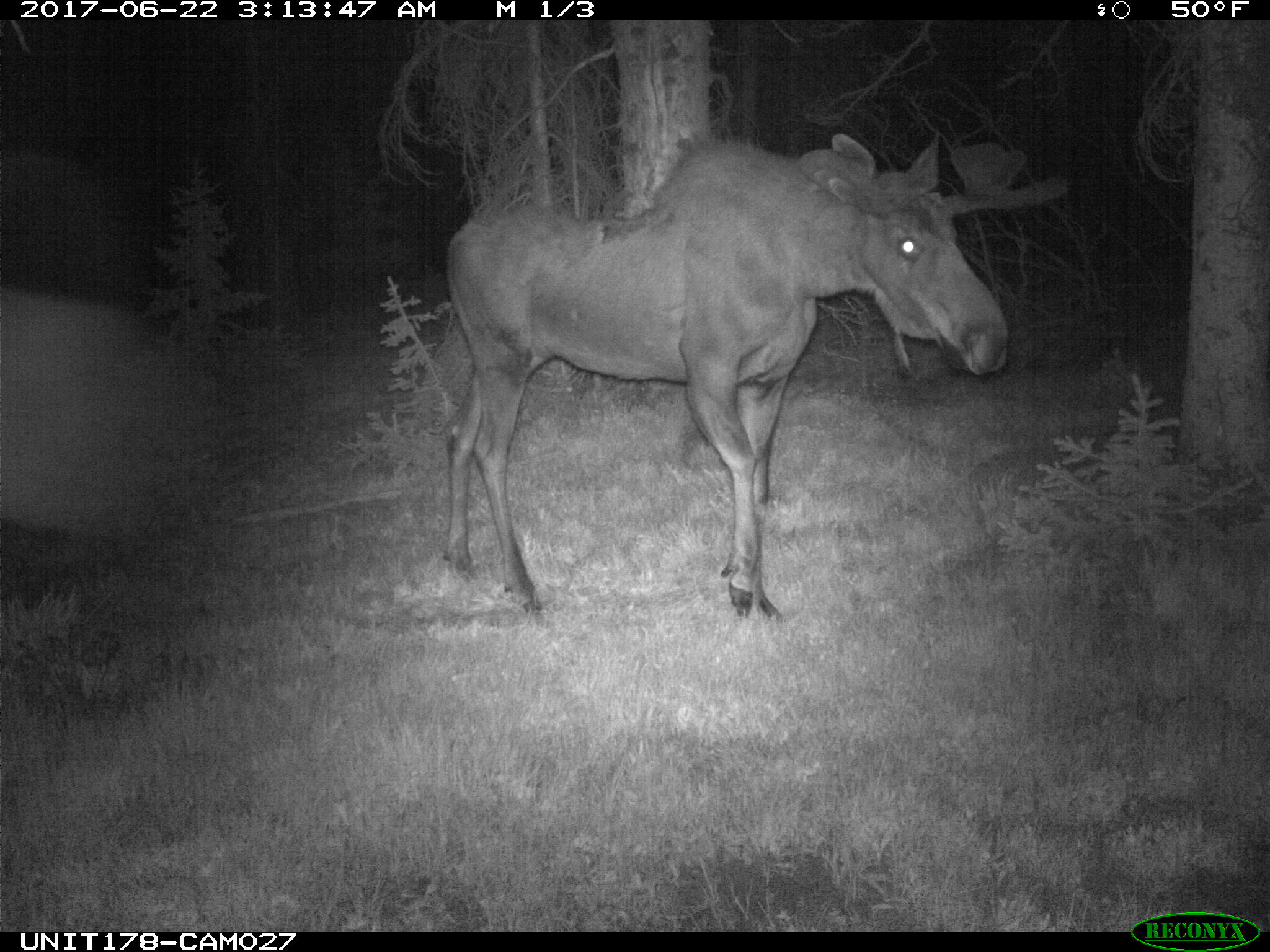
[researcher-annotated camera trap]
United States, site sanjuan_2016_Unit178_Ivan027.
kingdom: Animalia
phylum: Chordata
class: Mammalia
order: Artiodactyla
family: Cervidae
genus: Alces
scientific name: Alces alces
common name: moose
Alces alces (moose).